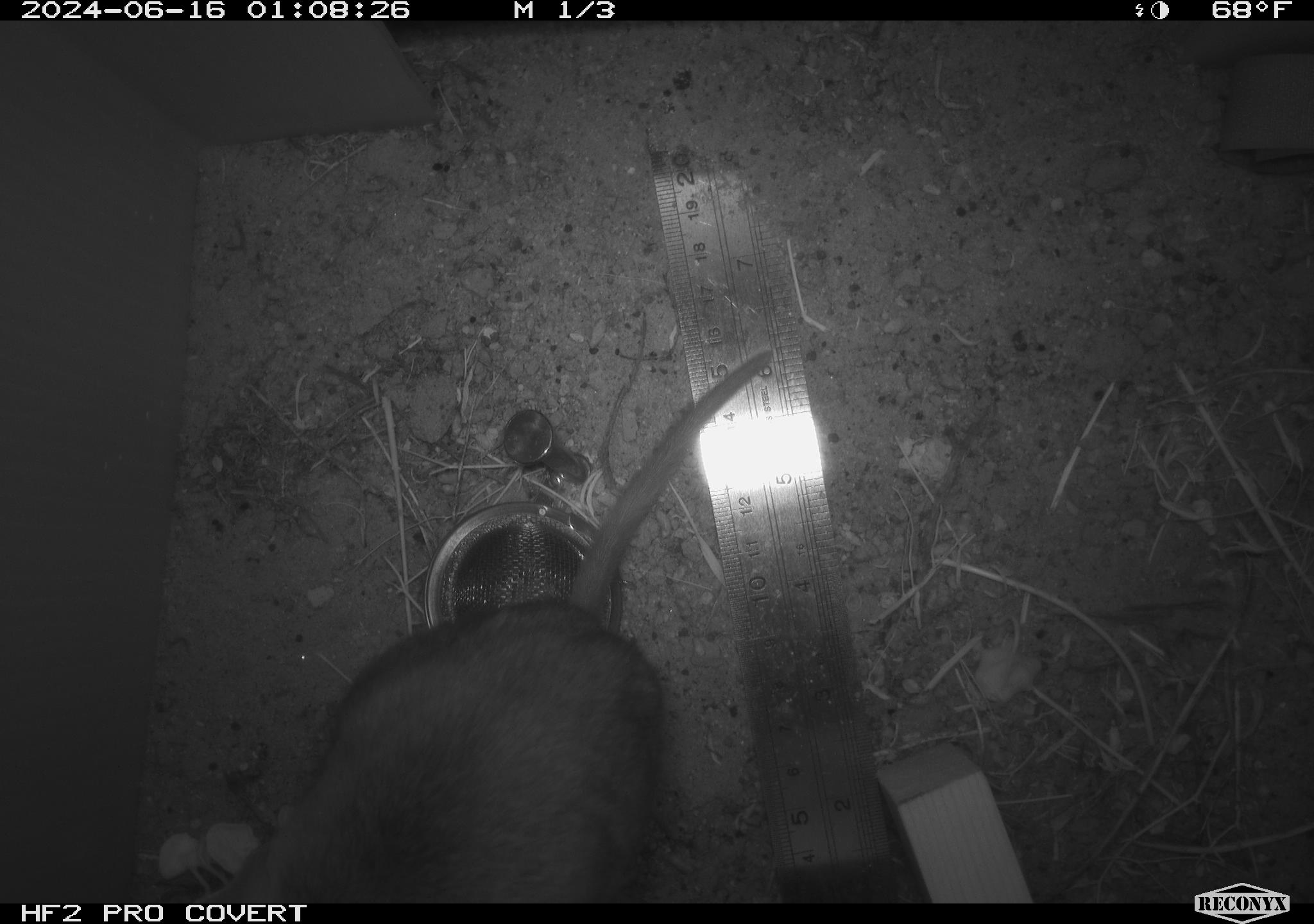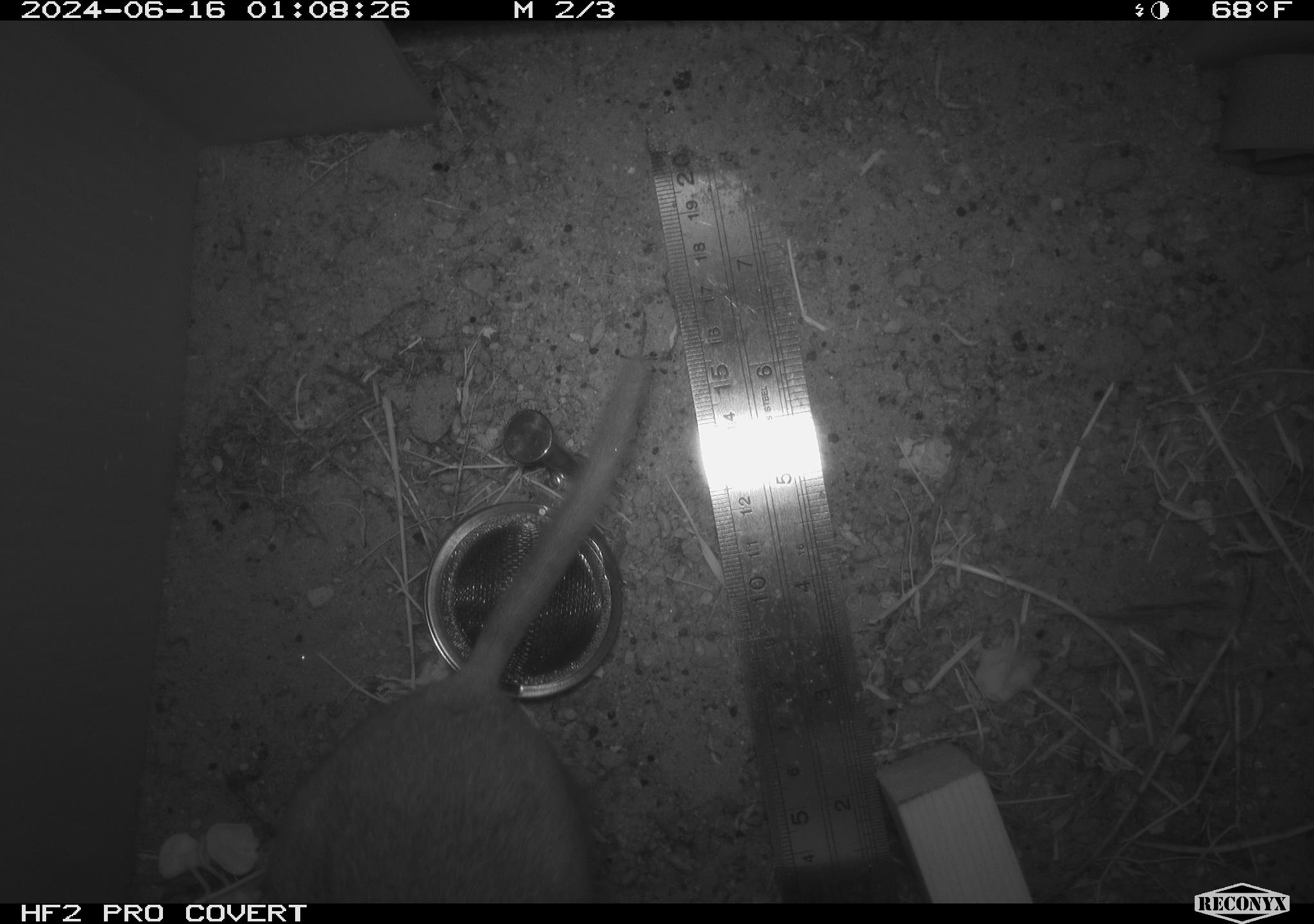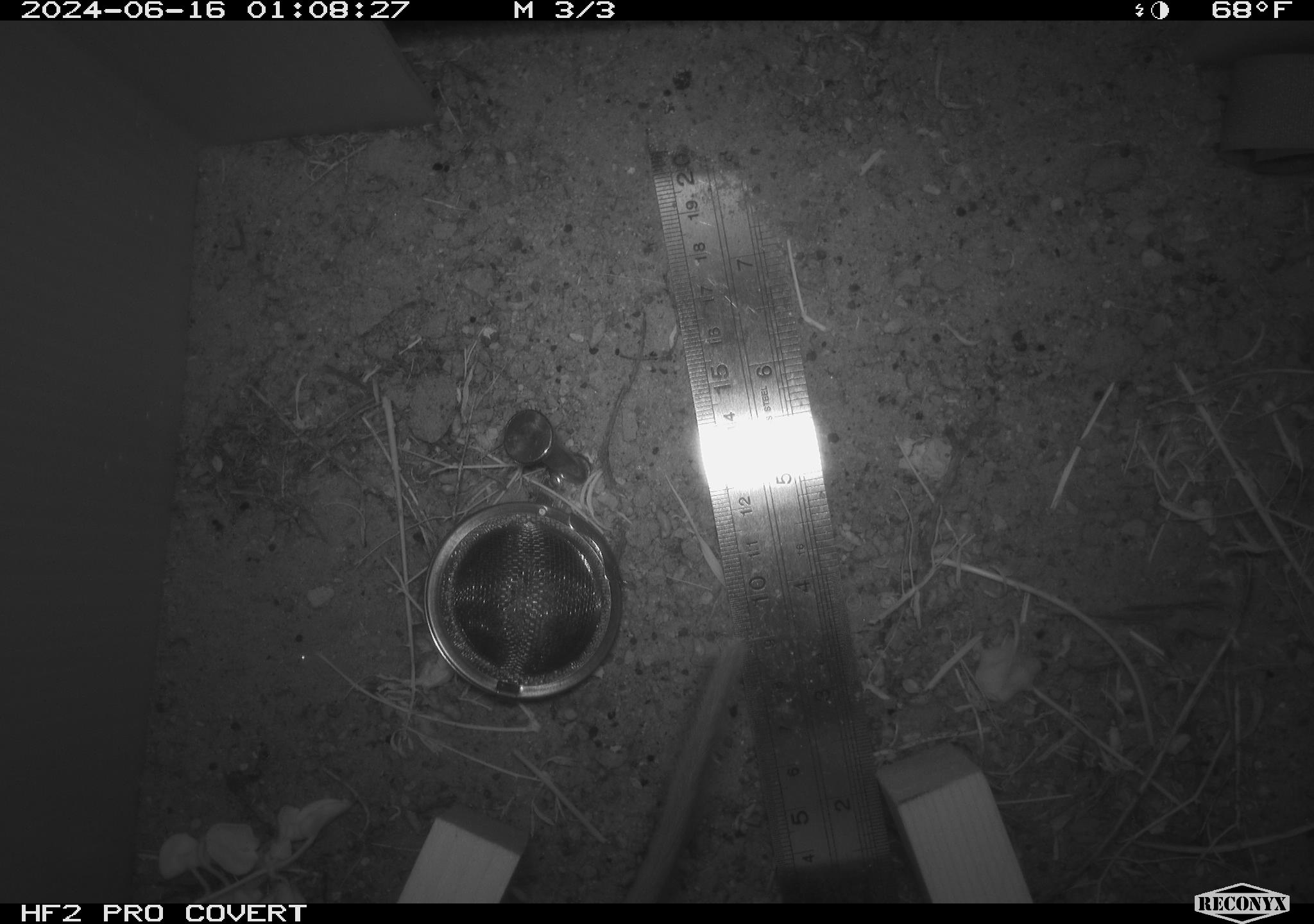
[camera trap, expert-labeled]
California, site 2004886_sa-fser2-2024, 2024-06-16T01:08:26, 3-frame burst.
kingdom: Animalia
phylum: Chordata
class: Mammalia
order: Rodentia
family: Cricetidae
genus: Neotoma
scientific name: Neotoma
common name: pack rat or woodrat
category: neotoma species